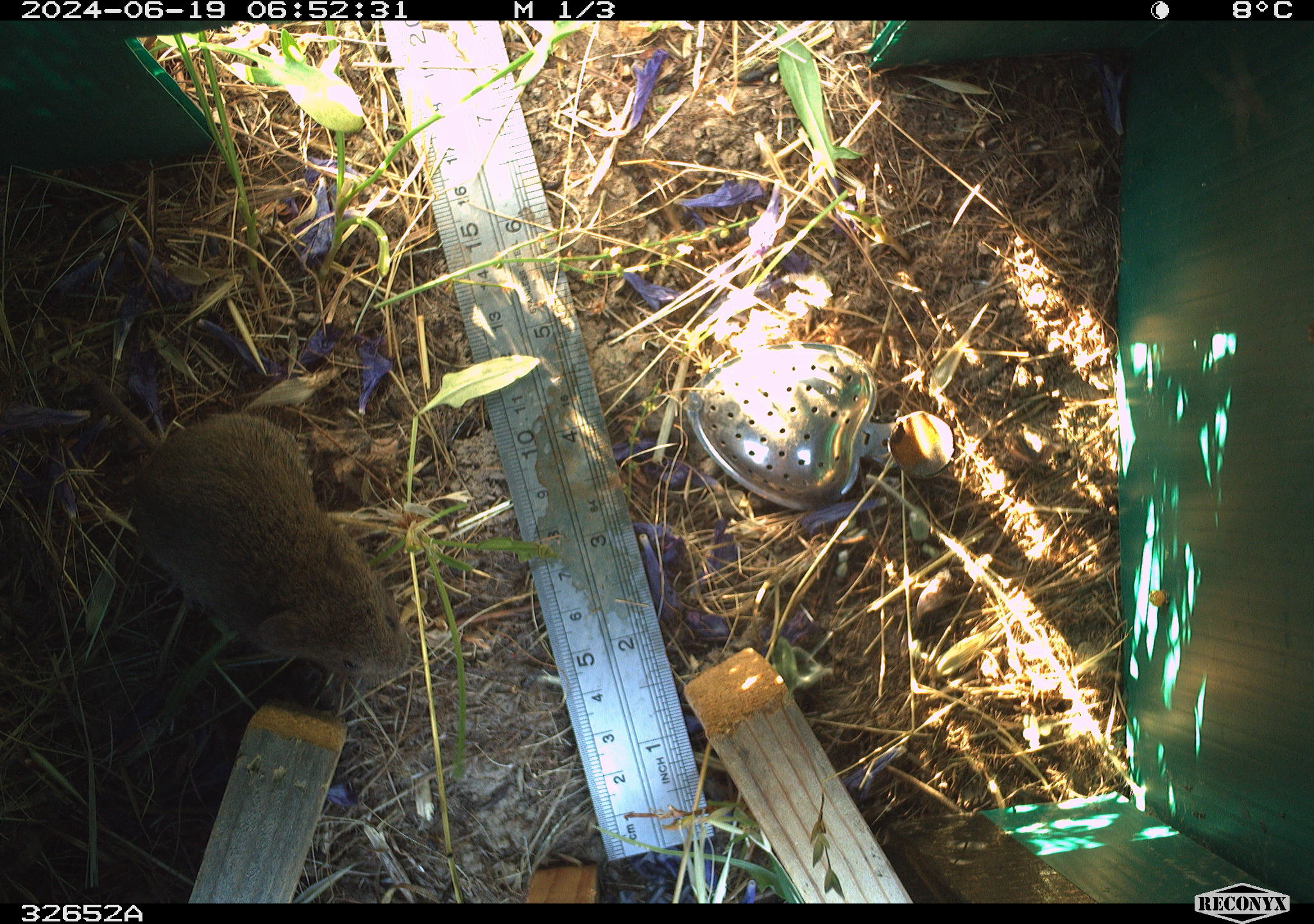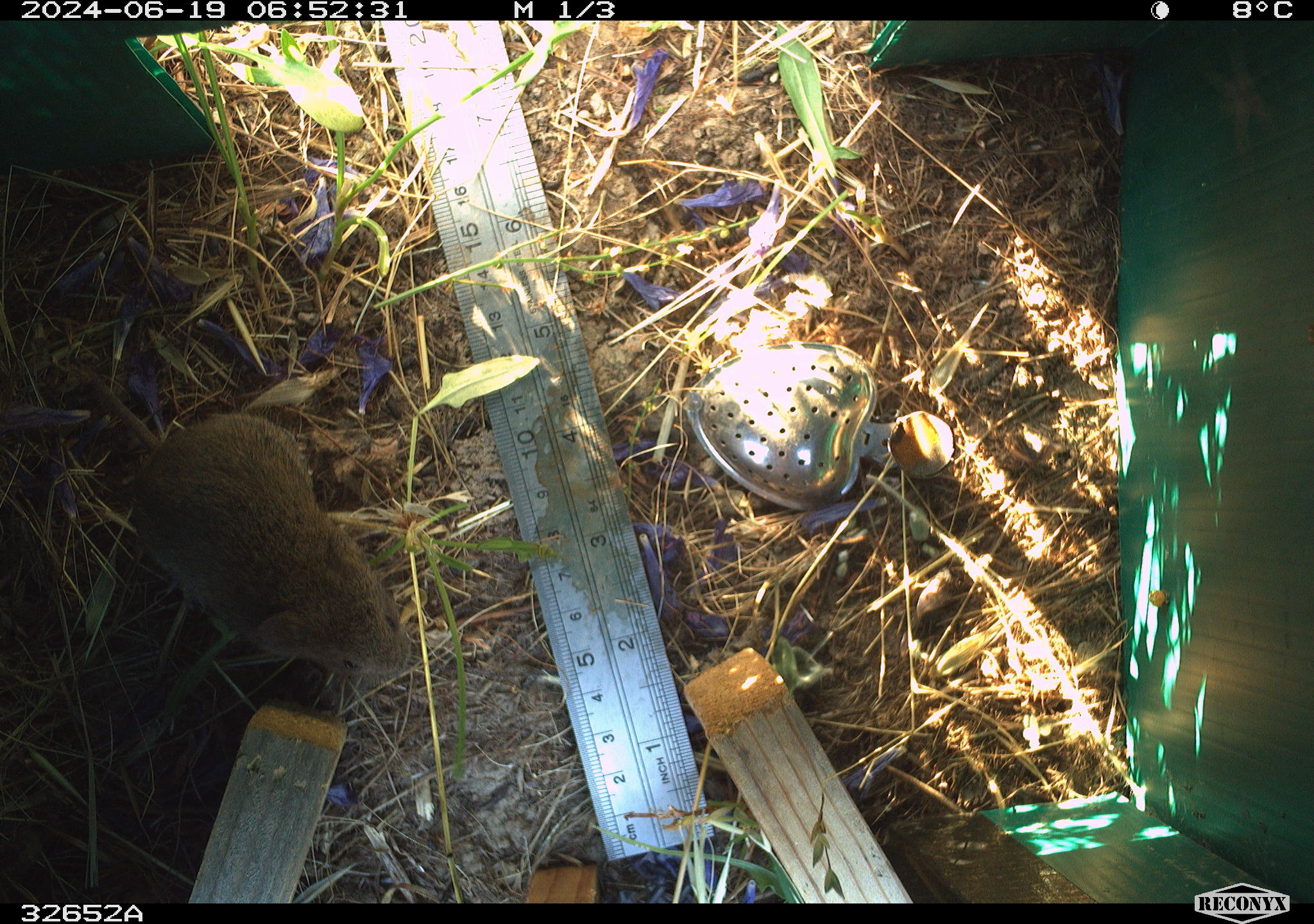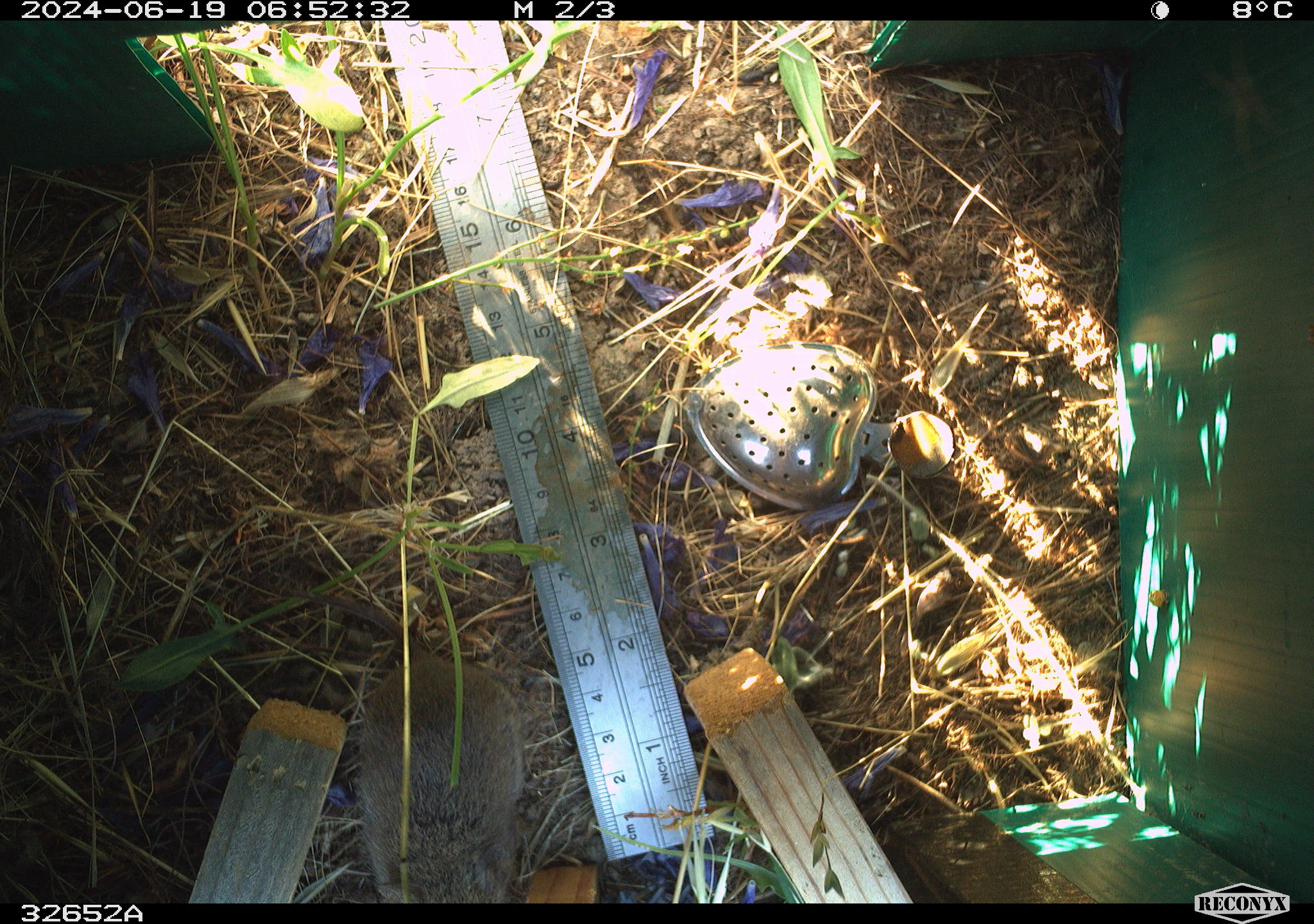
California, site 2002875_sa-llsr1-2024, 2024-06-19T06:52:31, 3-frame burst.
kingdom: Animalia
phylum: Chordata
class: Mammalia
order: Rodentia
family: Cricetidae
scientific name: Arvicolinae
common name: voles, lemmings, and muskrats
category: arvicolinae subfamily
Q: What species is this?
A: Arvicolinae subfamily (voles, lemmings, and muskrats) (Arvicolinae).